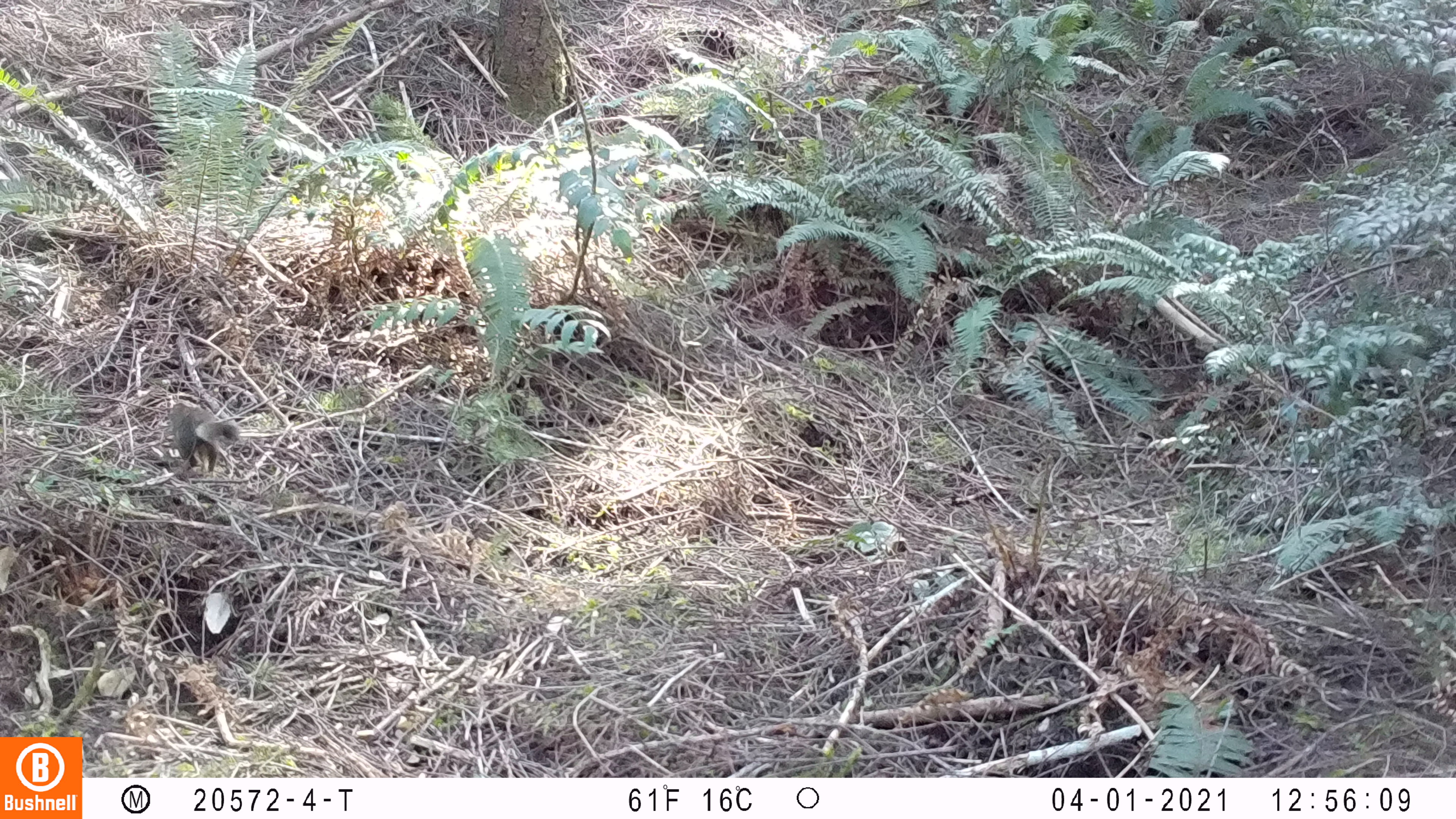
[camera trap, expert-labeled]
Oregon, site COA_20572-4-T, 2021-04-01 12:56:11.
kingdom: Animalia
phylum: Chordata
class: Mammalia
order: Rodentia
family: Sciuridae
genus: Tamiasciurus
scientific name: Tamiasciurus douglasii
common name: douglas squirrel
Douglas squirrel (Tamiasciurus douglasii).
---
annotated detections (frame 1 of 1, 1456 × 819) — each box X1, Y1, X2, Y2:
douglas squirrel: 165, 401, 241, 477